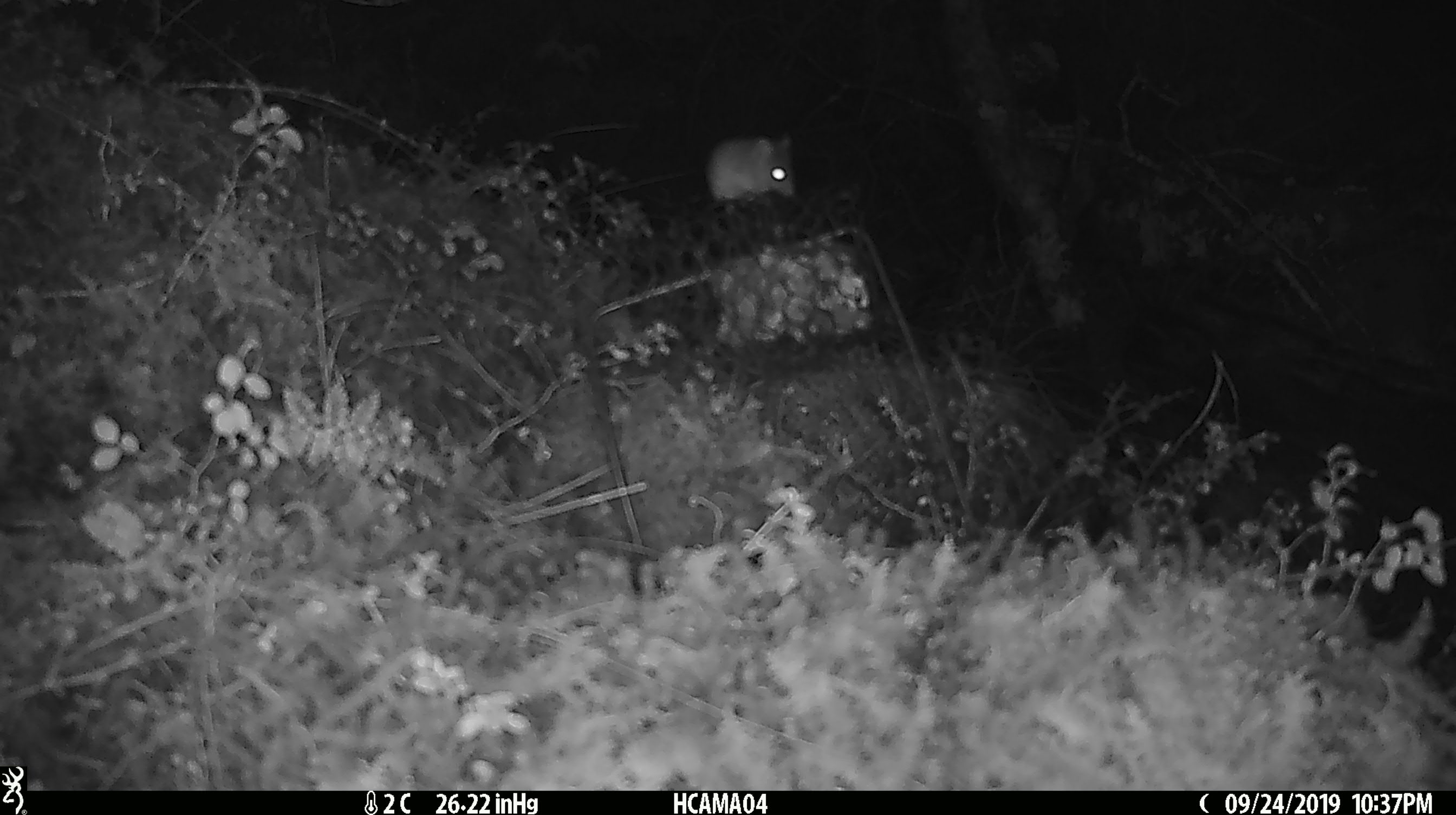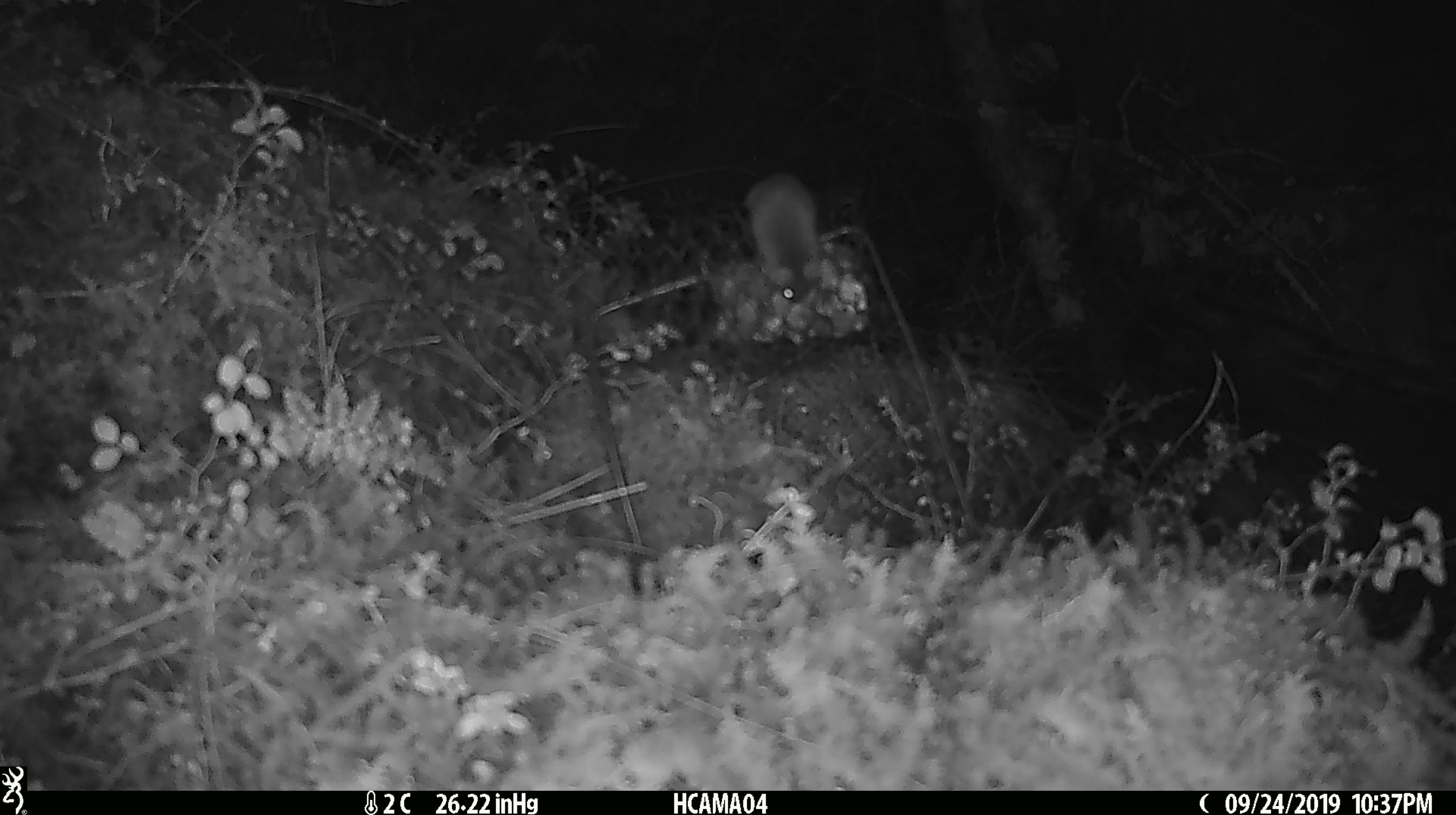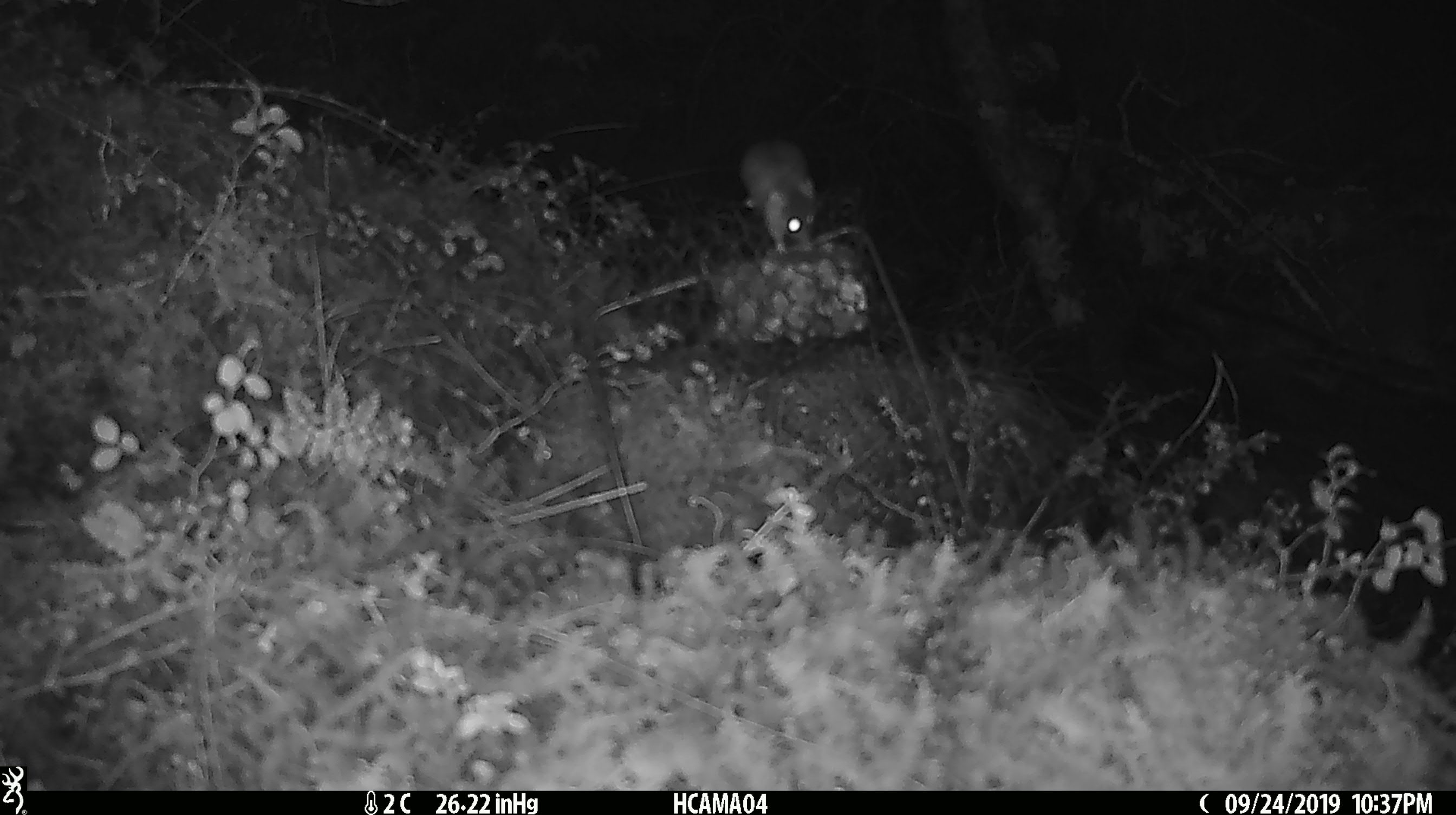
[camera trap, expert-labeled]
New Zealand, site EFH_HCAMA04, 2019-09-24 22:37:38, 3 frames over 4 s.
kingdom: Animalia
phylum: Chordata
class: Mammalia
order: Rodentia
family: Muridae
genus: Mus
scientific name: Mus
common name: mouse